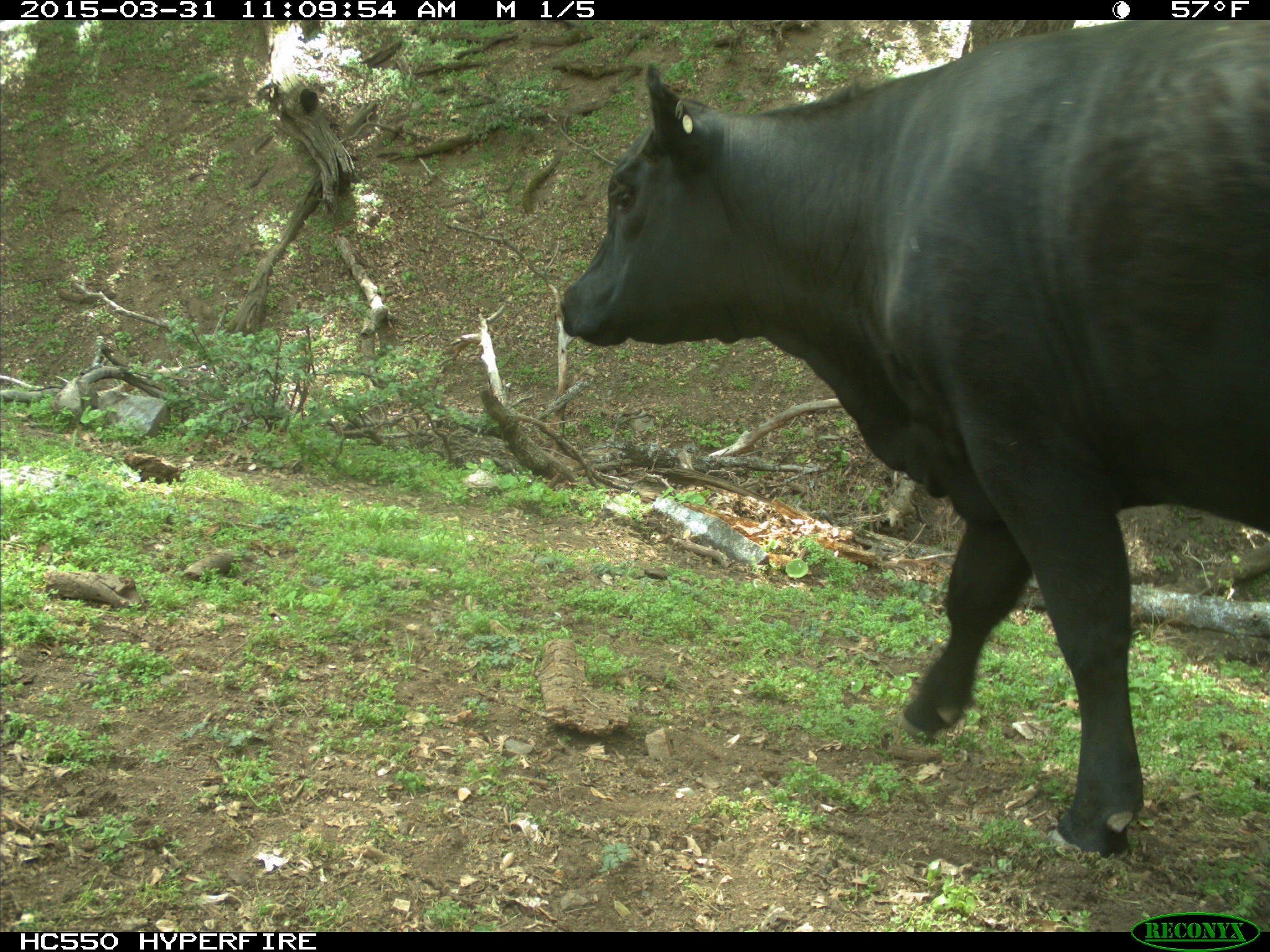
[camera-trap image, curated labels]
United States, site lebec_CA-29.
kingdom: Animalia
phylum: Chordata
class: Mammalia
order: Artiodactyla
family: Bovidae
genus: Bos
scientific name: Bos taurus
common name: domestic cow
Bos taurus (domestic cow).